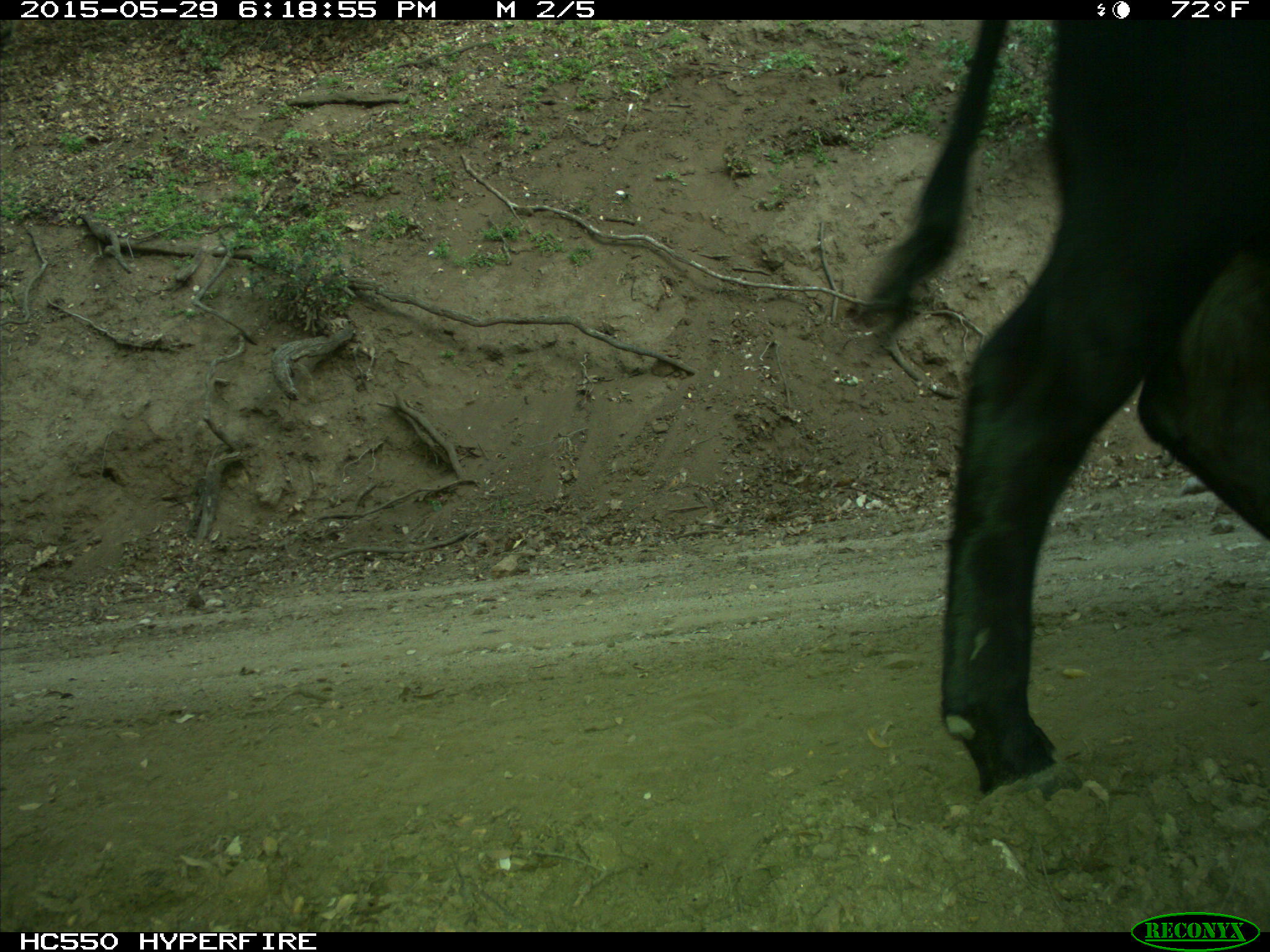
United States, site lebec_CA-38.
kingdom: Animalia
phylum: Chordata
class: Mammalia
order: Artiodactyla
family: Bovidae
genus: Bos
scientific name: Bos taurus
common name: domestic cow